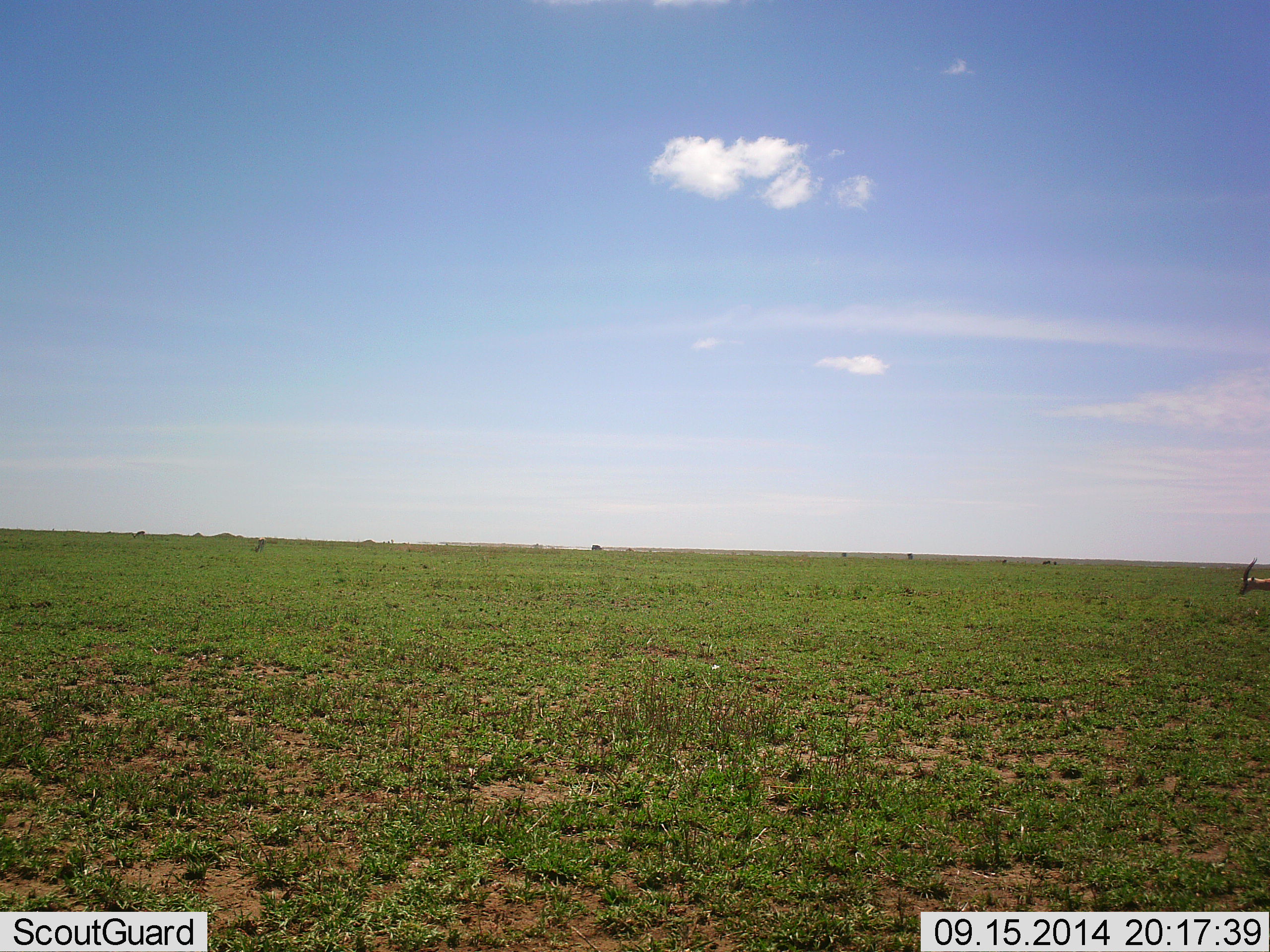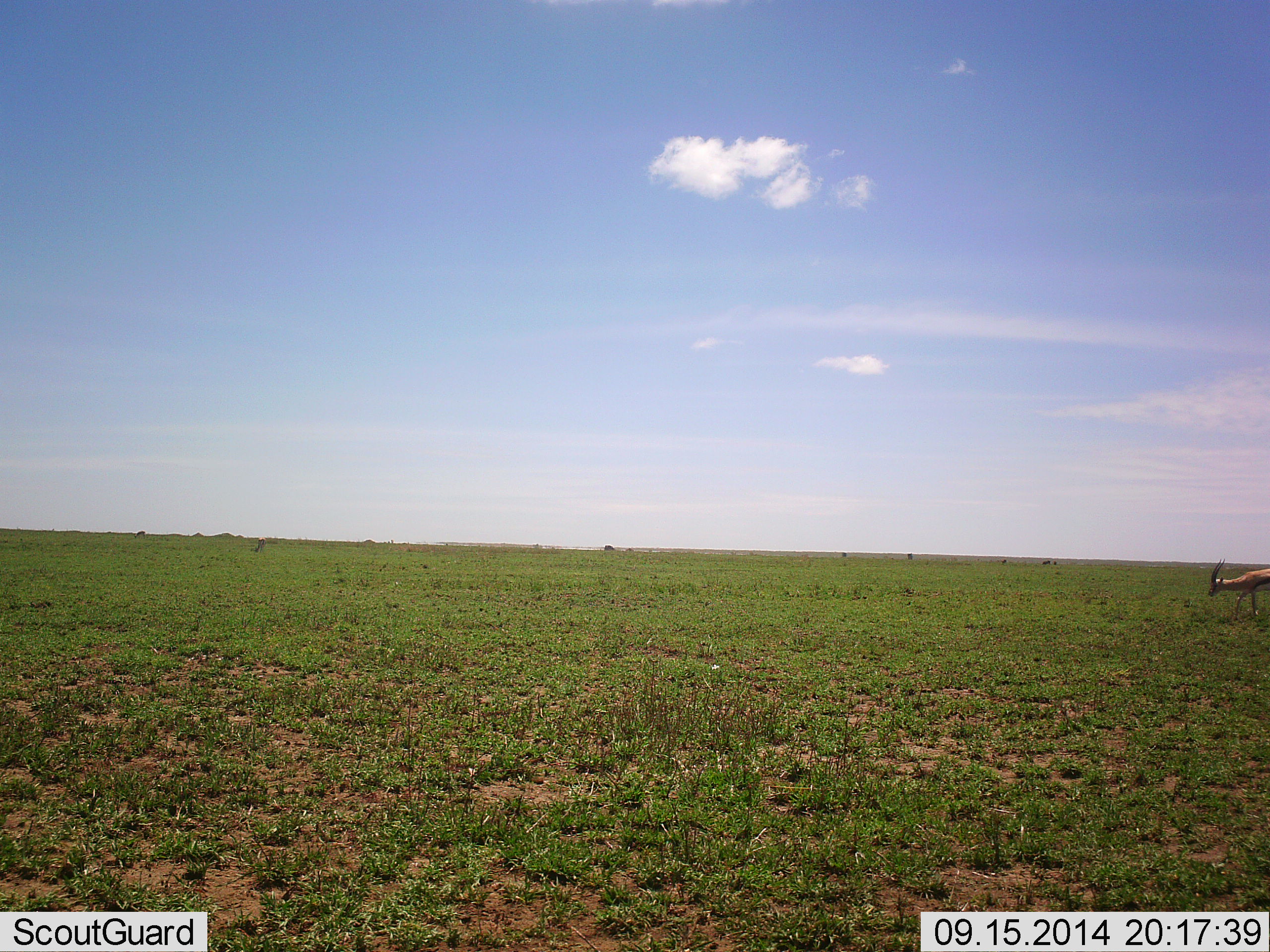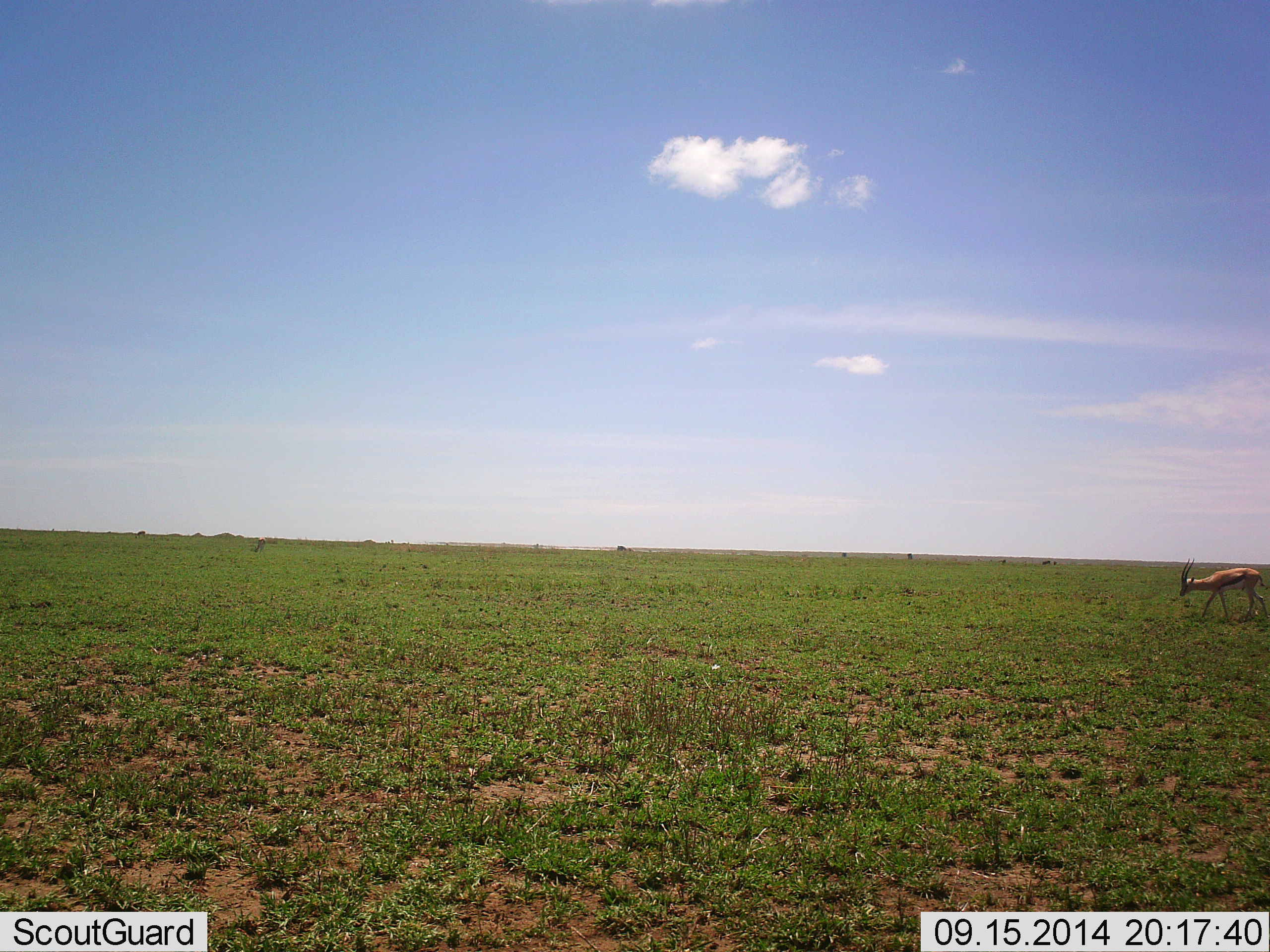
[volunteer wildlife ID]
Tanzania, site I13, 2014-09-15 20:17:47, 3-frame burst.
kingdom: Animalia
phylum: Chordata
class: Mammalia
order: Artiodactyla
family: Bovidae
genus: Eudorcas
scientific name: Eudorcas thomsonii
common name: thomson's gazelle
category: gazellethomsons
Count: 1.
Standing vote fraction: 10%.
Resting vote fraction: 0%.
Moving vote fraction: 90%.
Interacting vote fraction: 0%.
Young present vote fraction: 0%.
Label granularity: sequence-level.